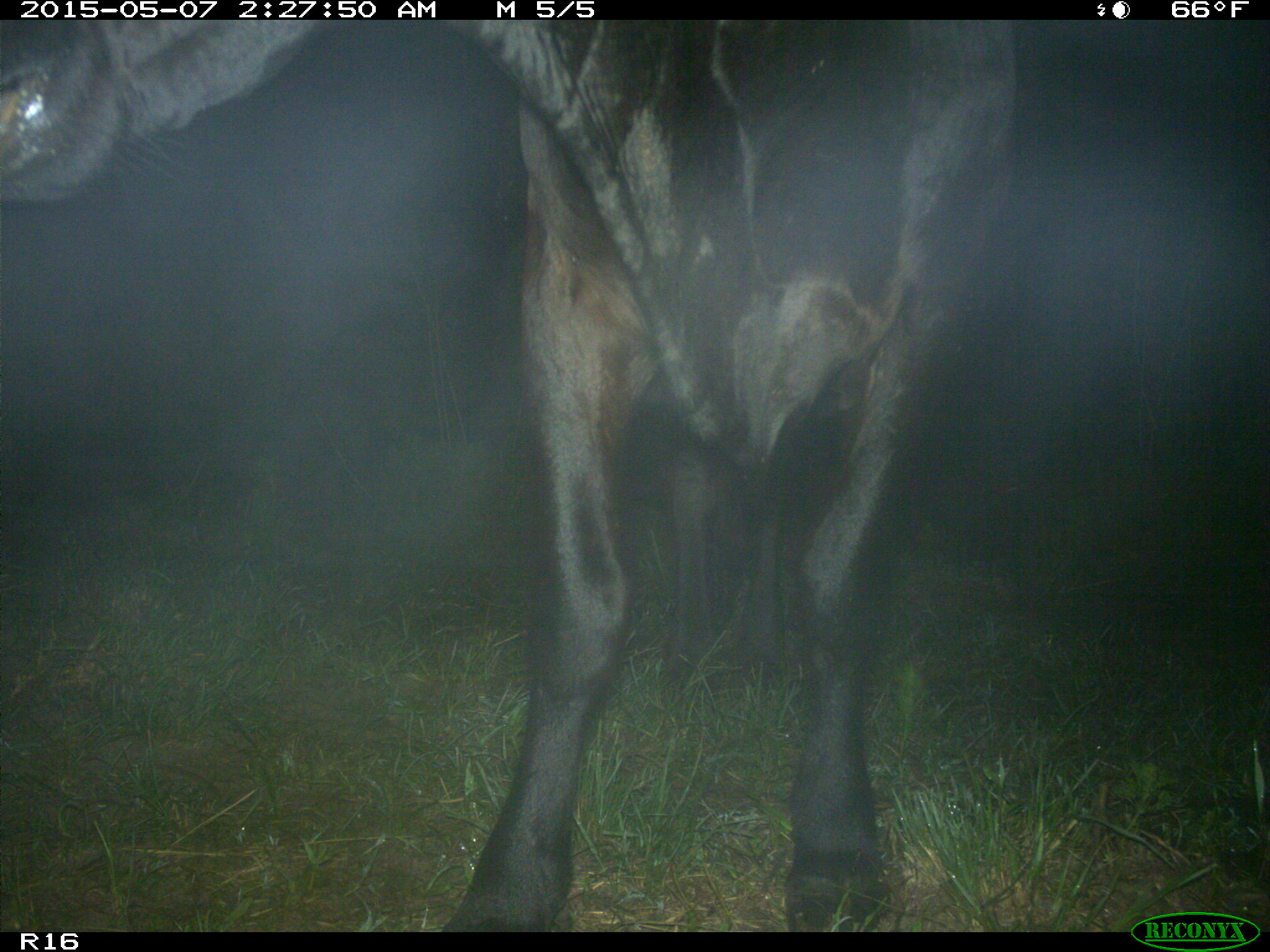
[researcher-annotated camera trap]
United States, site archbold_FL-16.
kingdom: Animalia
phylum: Chordata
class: Mammalia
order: Artiodactyla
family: Bovidae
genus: Bos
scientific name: Bos taurus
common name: domestic cow